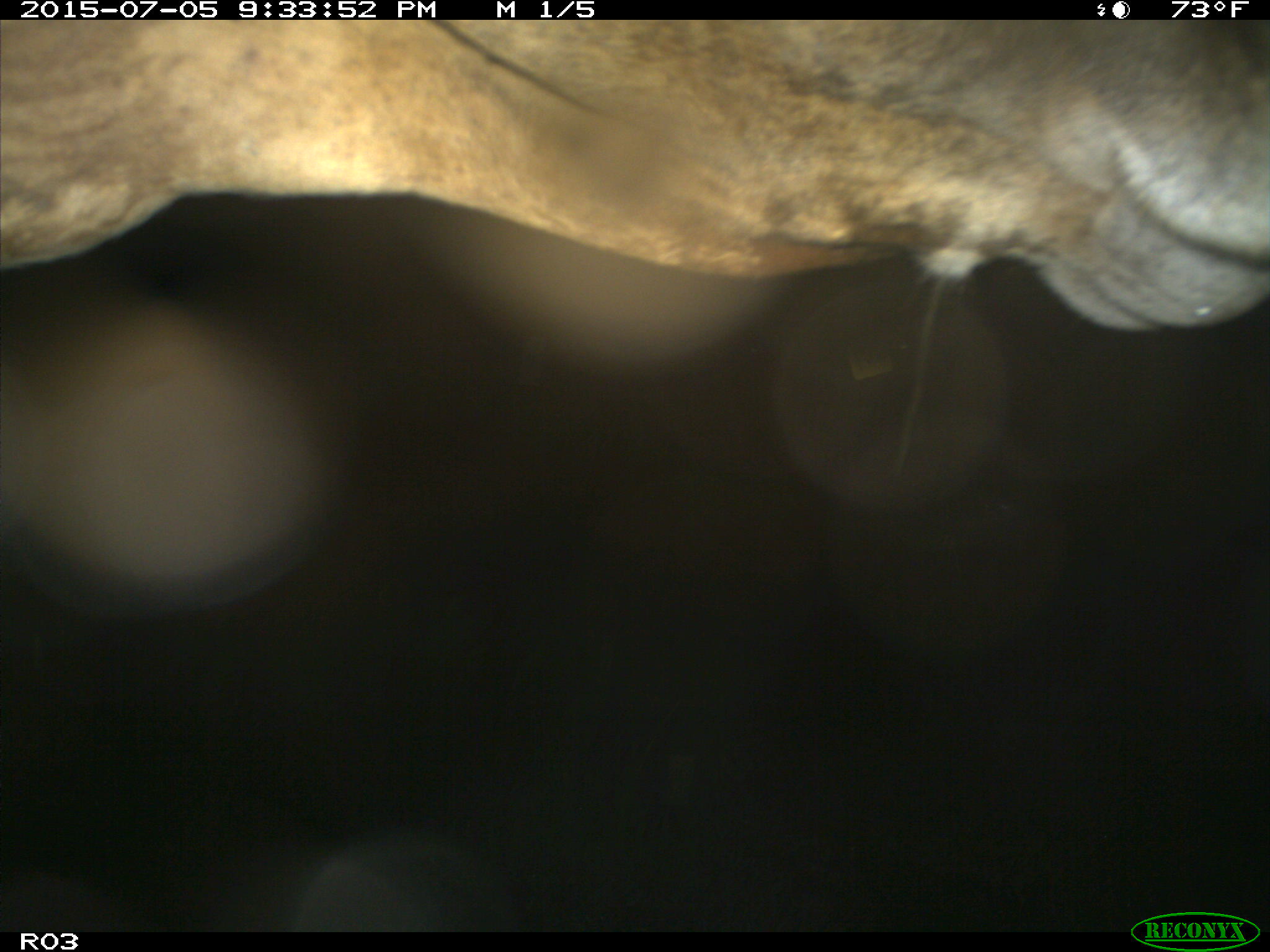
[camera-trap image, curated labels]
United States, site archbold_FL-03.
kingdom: Animalia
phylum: Chordata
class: Mammalia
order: Artiodactyla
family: Bovidae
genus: Bos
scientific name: Bos taurus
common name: domestic cow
Bos taurus (domestic cow).